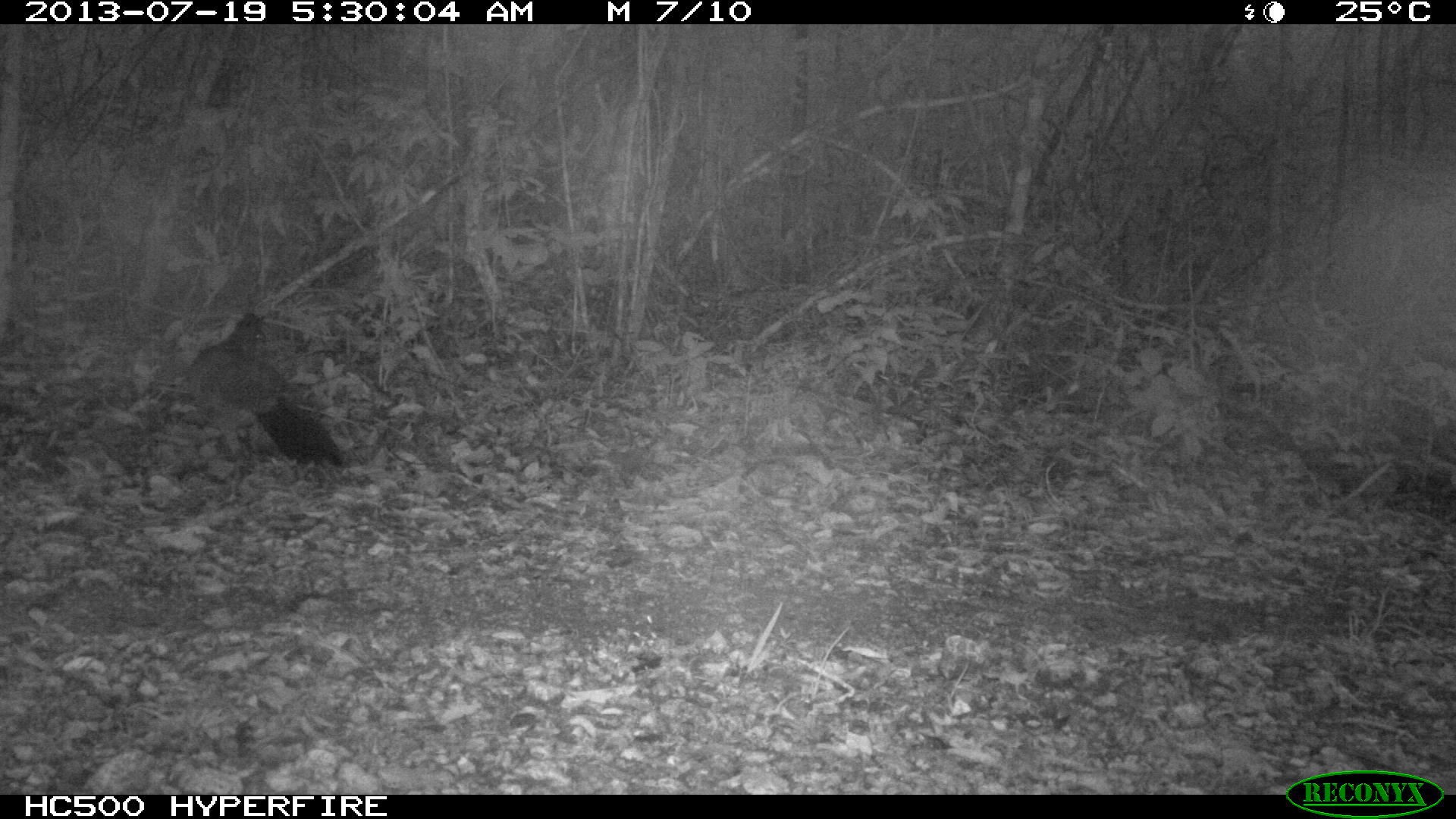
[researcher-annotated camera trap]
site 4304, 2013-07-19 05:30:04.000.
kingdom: Animalia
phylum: Chordata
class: Aves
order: Galliformes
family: Cracidae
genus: Crax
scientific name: Crax rubra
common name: great curassow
Crax rubra (great curassow), count 1, sex female.